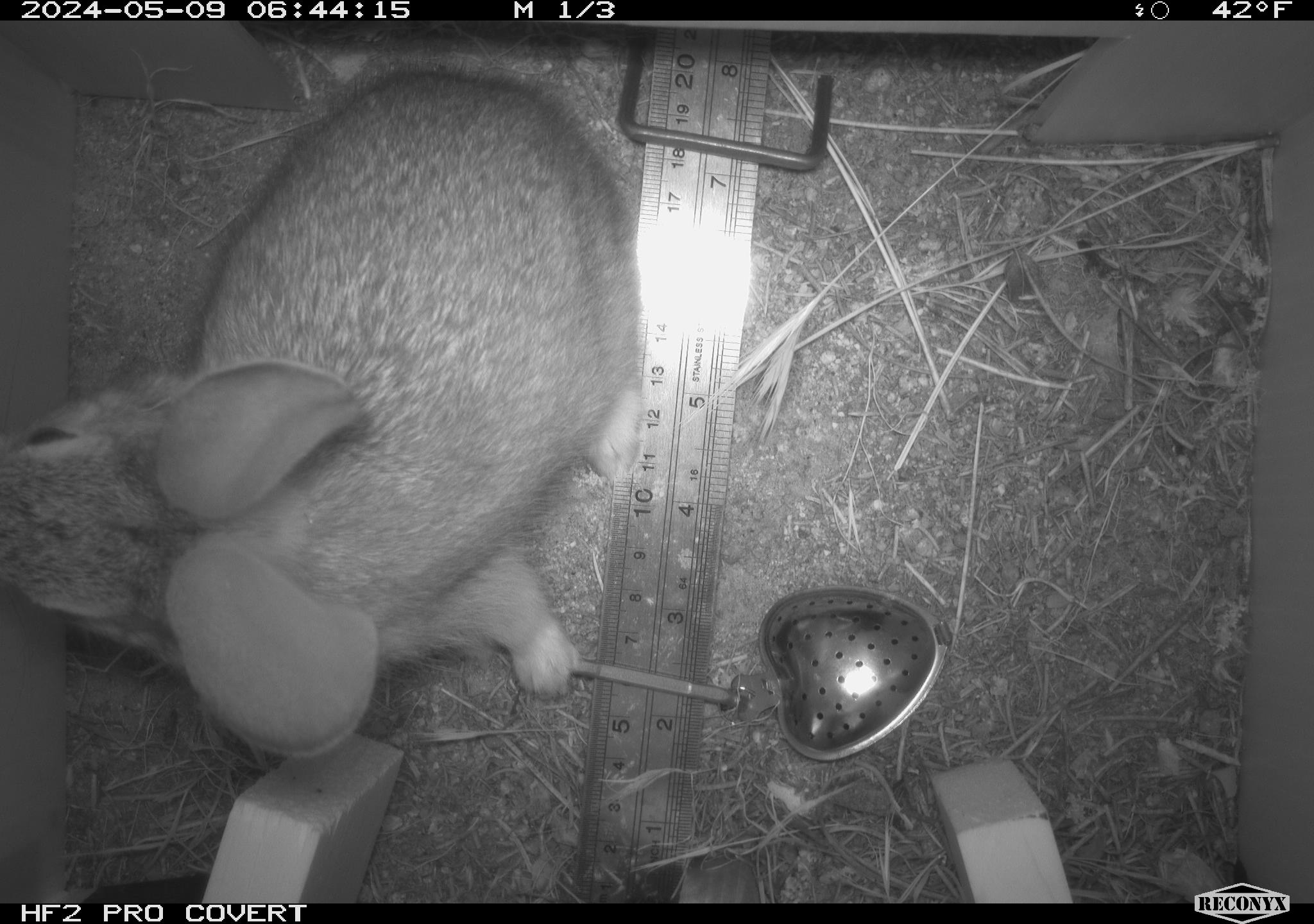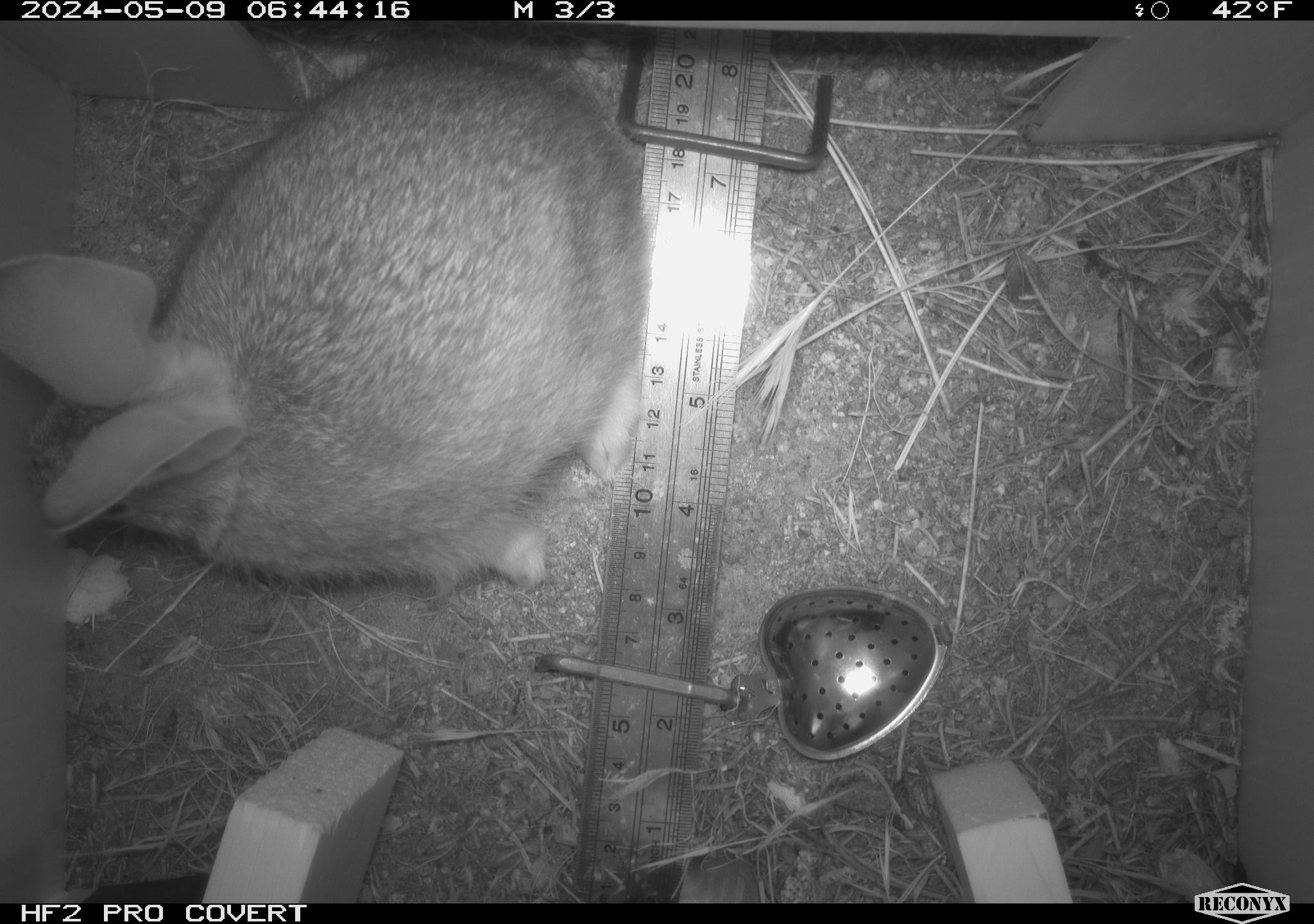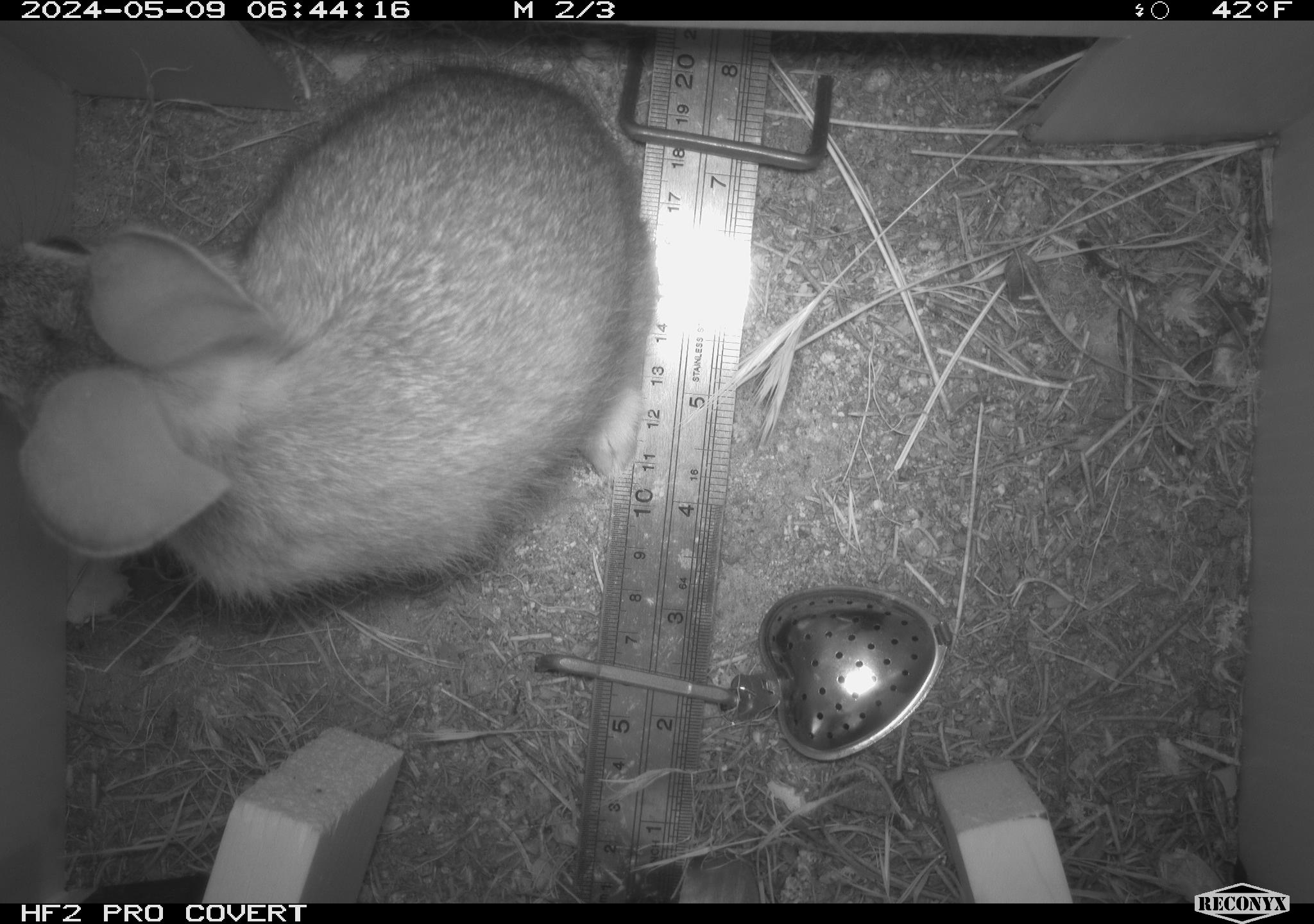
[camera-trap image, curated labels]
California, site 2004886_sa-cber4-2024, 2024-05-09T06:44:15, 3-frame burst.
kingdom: Animalia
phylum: Chordata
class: Mammalia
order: Lagomorpha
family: Leporidae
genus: Sylvilagus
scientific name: Sylvilagus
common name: cottontail rabbits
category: sylvilagus species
Sylvilagus species (cottontail rabbits) (Sylvilagus).